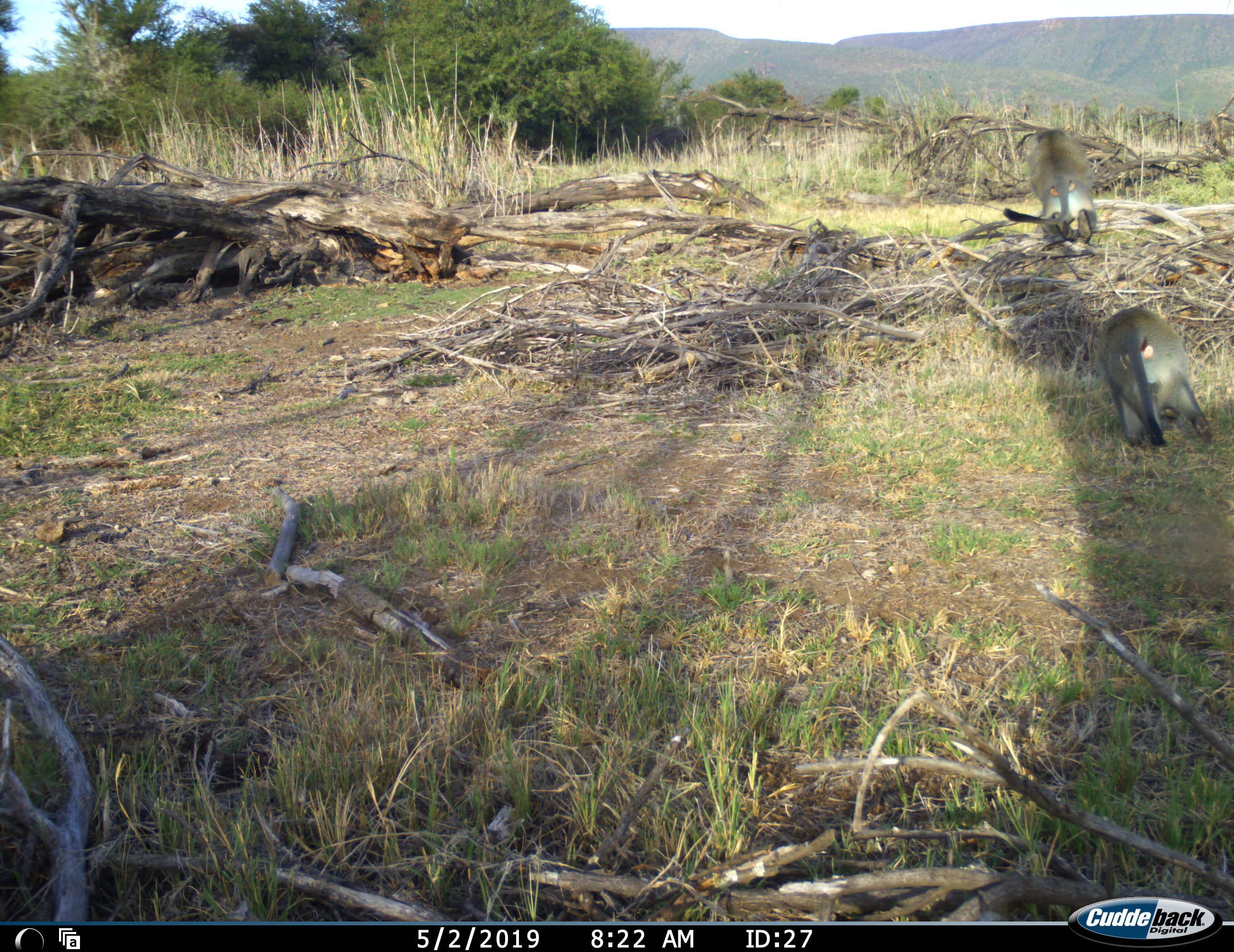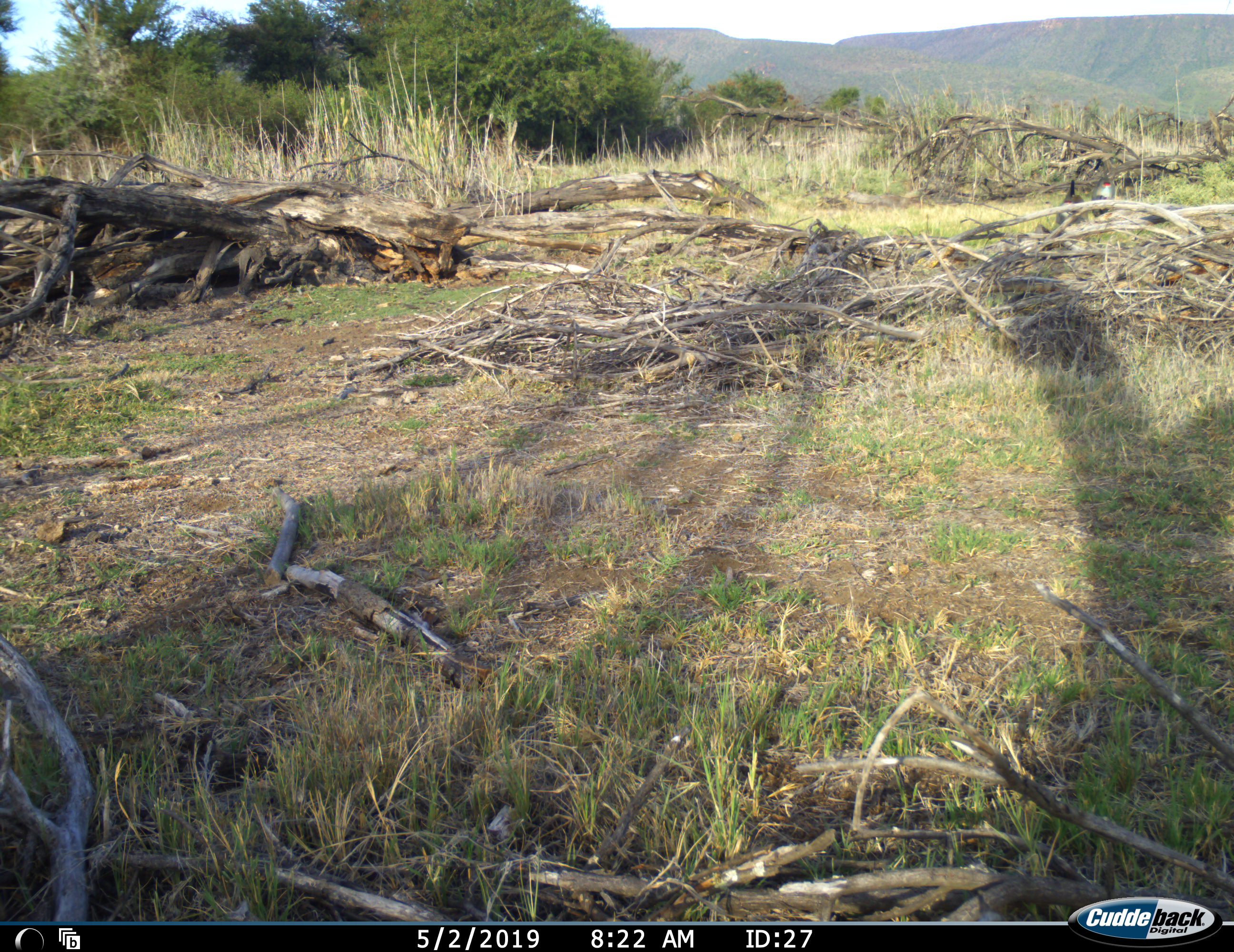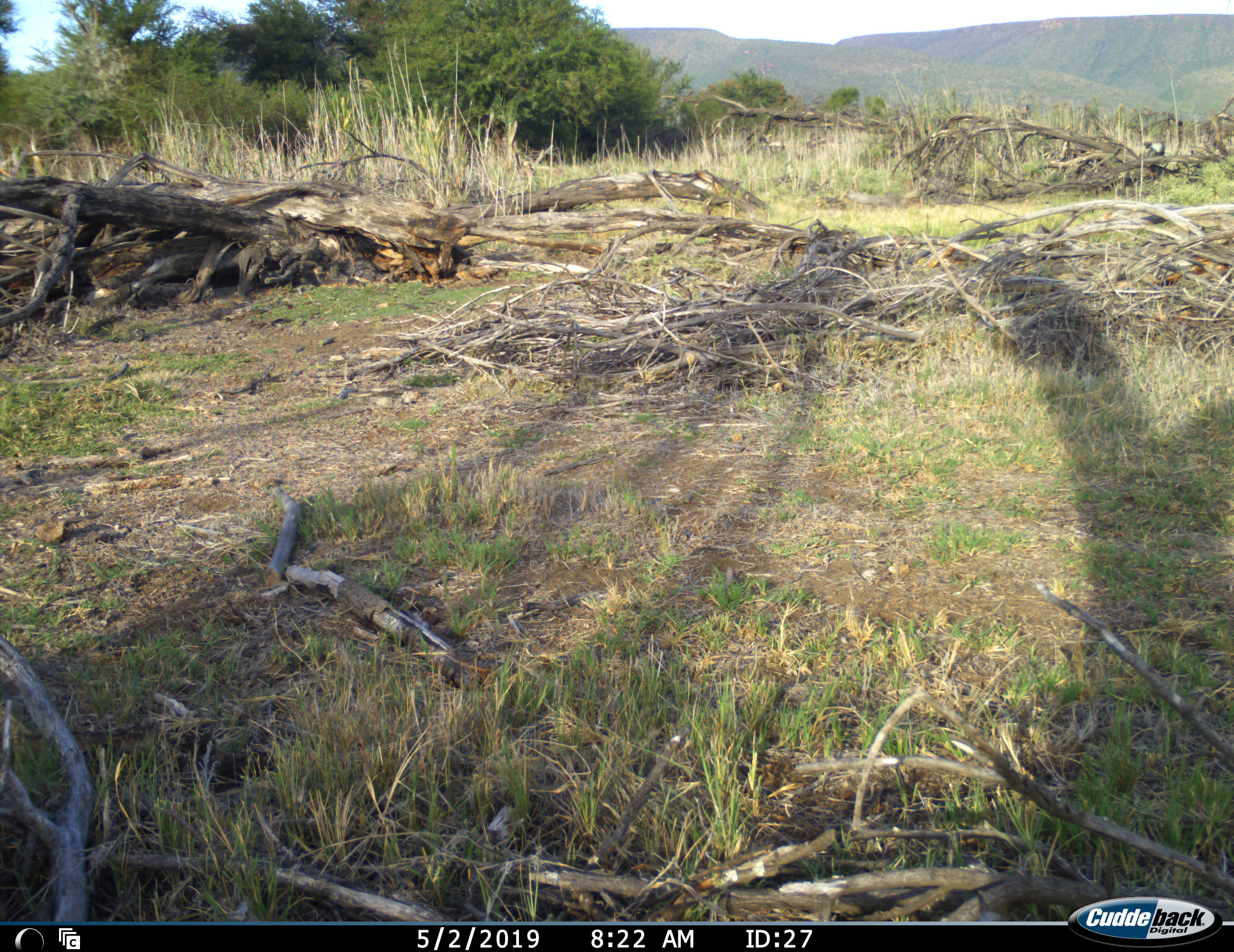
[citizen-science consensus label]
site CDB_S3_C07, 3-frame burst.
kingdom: Animalia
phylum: Chordata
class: Mammalia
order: Primates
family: Cercopithecidae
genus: Papio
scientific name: Papio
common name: baboon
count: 2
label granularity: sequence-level